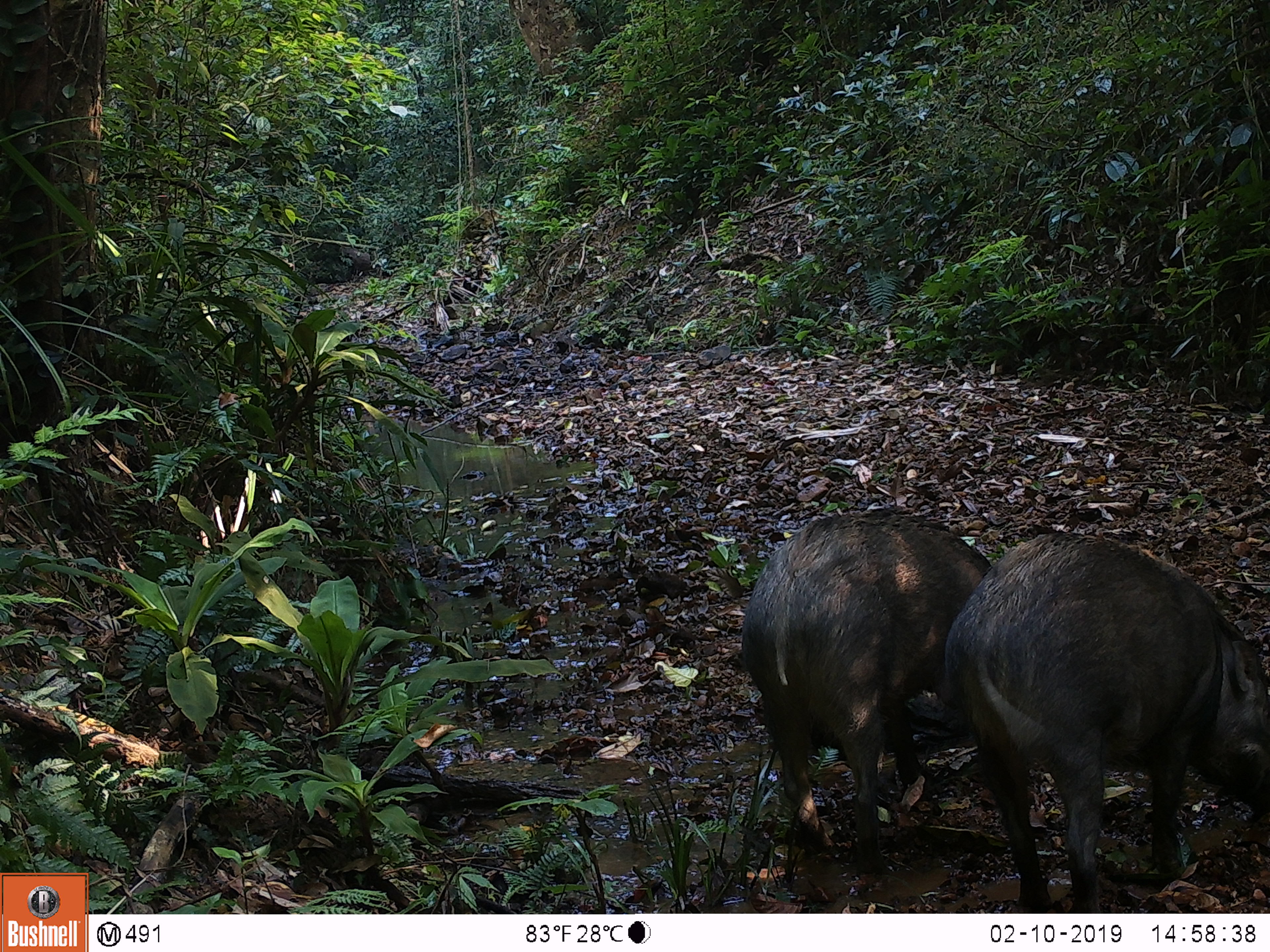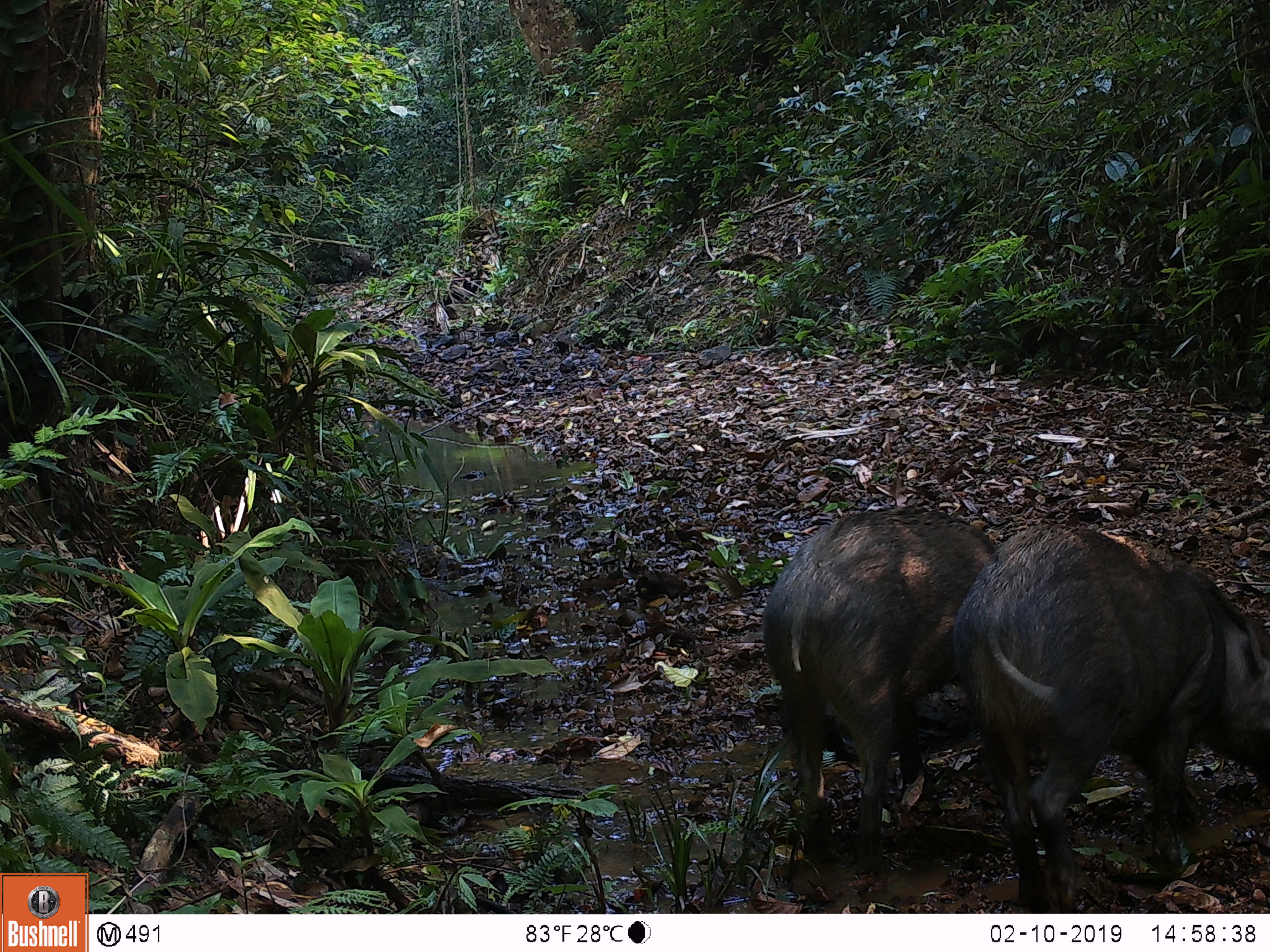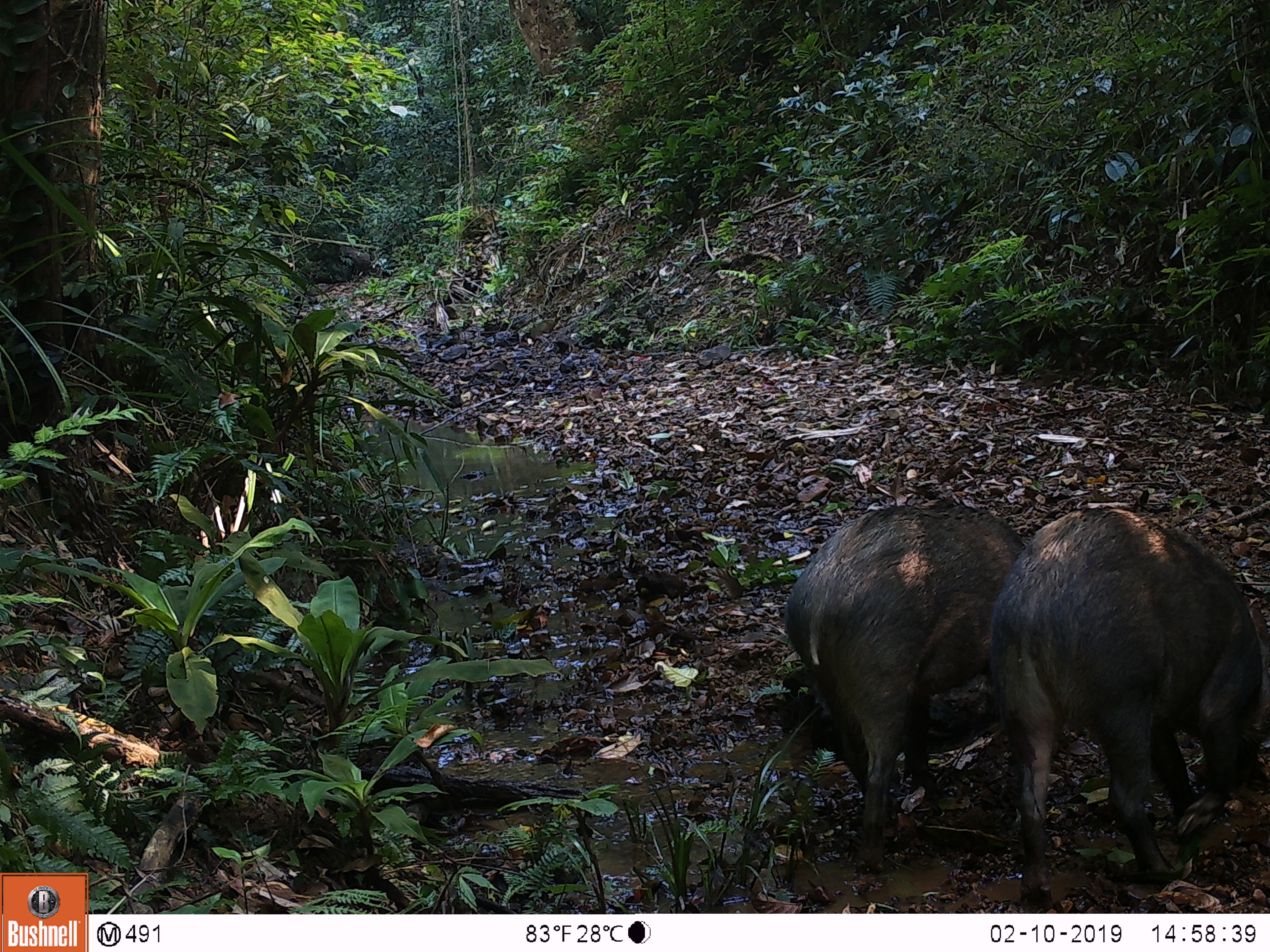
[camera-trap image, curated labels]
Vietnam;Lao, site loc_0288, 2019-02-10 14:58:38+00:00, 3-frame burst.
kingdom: Animalia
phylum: Chordata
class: Mammalia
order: Artiodactyla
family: Suidae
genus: Sus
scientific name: Sus scrofa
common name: eurasian wild pig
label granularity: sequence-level